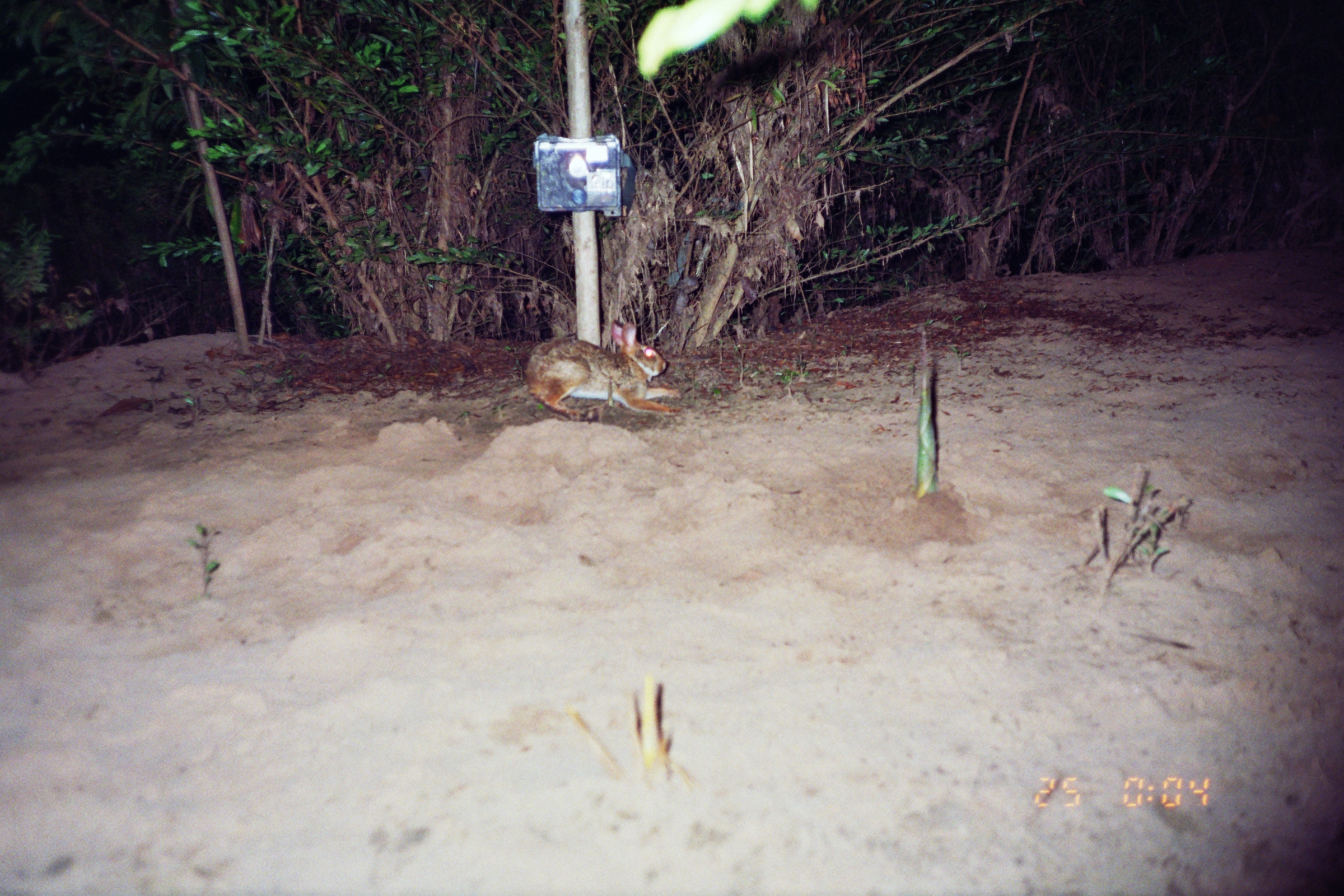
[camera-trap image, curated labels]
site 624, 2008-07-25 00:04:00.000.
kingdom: Animalia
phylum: Chordata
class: Mammalia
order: Lagomorpha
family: Leporidae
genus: Sylvilagus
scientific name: Sylvilagus brasiliensis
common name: tapeti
Sylvilagus brasiliensis (tapeti).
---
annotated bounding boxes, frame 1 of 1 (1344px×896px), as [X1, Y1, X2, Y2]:
sylvilagus brasiliensis: [519, 317, 681, 422]